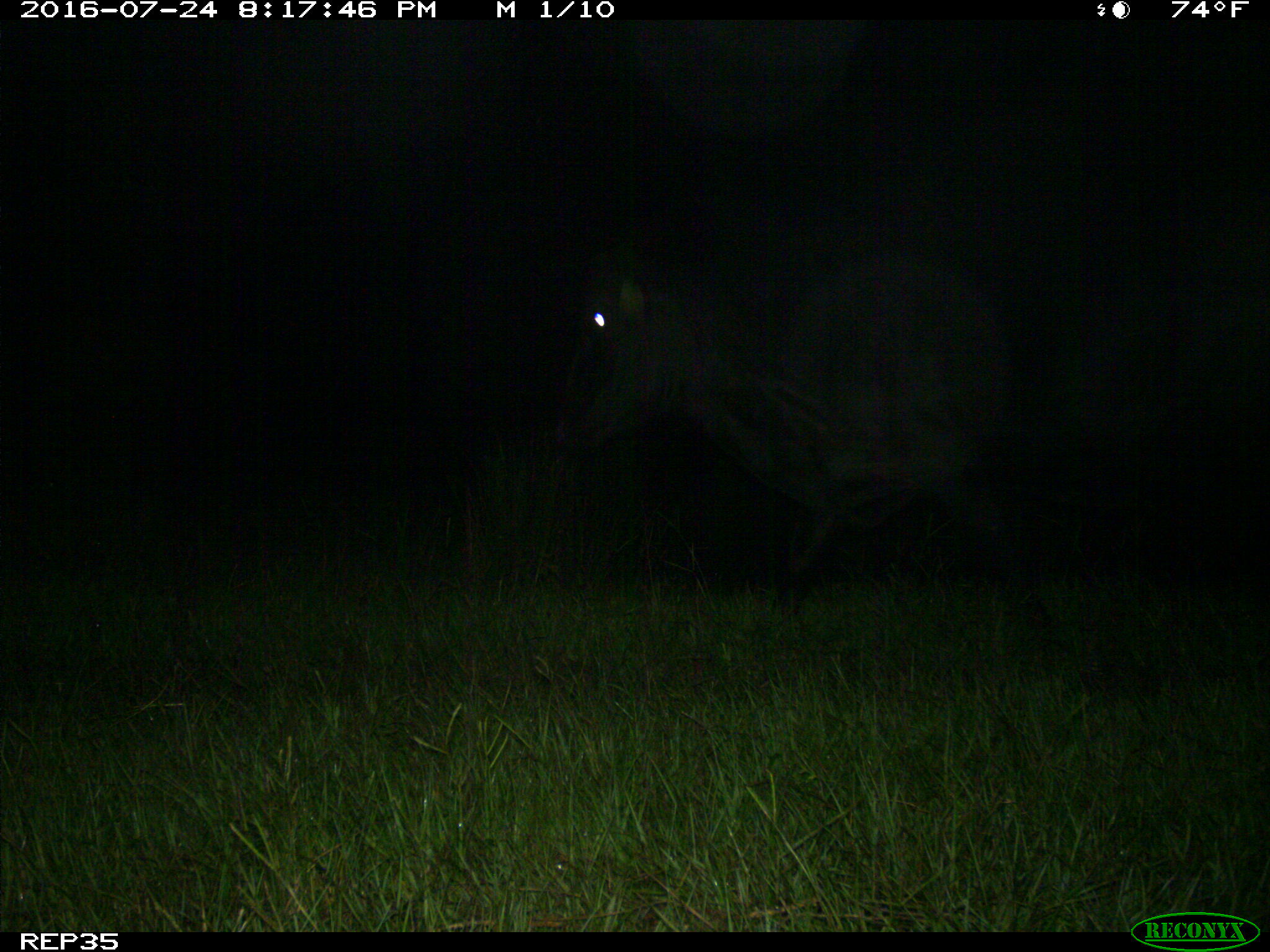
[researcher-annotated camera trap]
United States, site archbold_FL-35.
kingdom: Animalia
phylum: Chordata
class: Mammalia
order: Artiodactyla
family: Bovidae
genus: Bos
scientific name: Bos taurus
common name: domestic cow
Bos taurus (domestic cow).